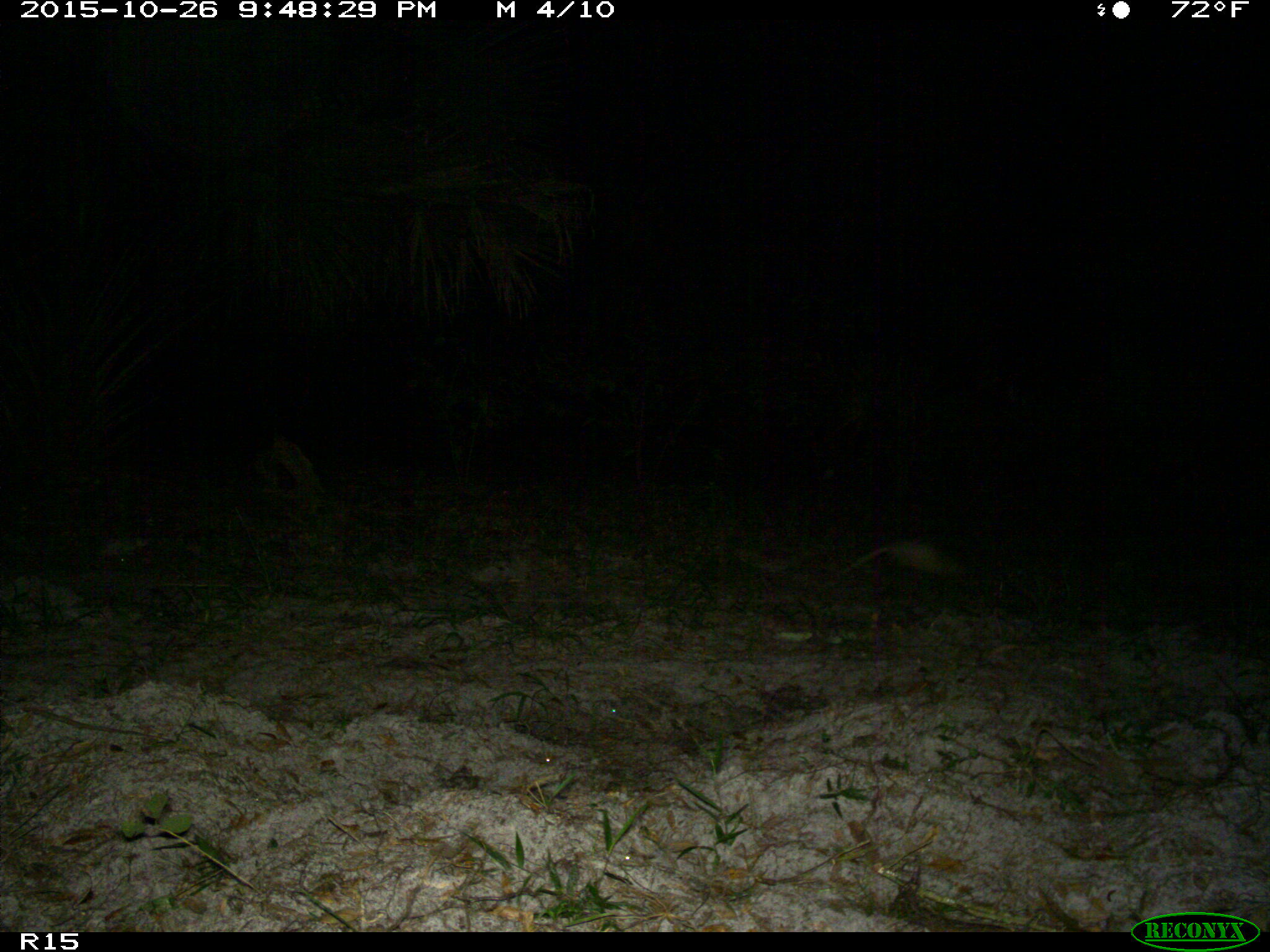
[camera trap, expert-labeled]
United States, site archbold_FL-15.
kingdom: Animalia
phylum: Chordata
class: Mammalia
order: Cingulata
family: Dasypodidae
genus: Dasypus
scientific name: Dasypus novemcinctus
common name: nine-banded armadillo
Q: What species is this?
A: Dasypus novemcinctus (nine-banded armadillo).